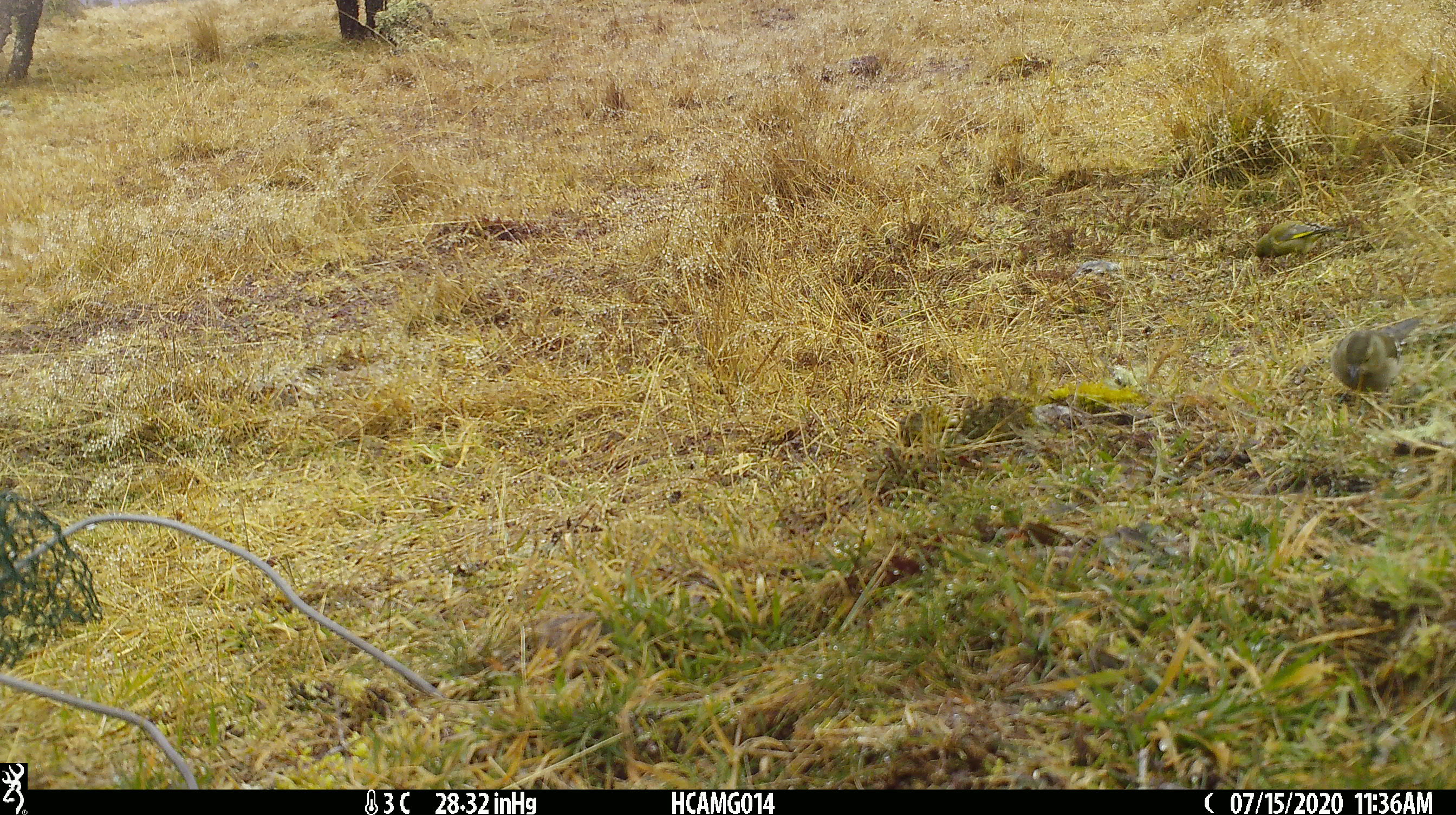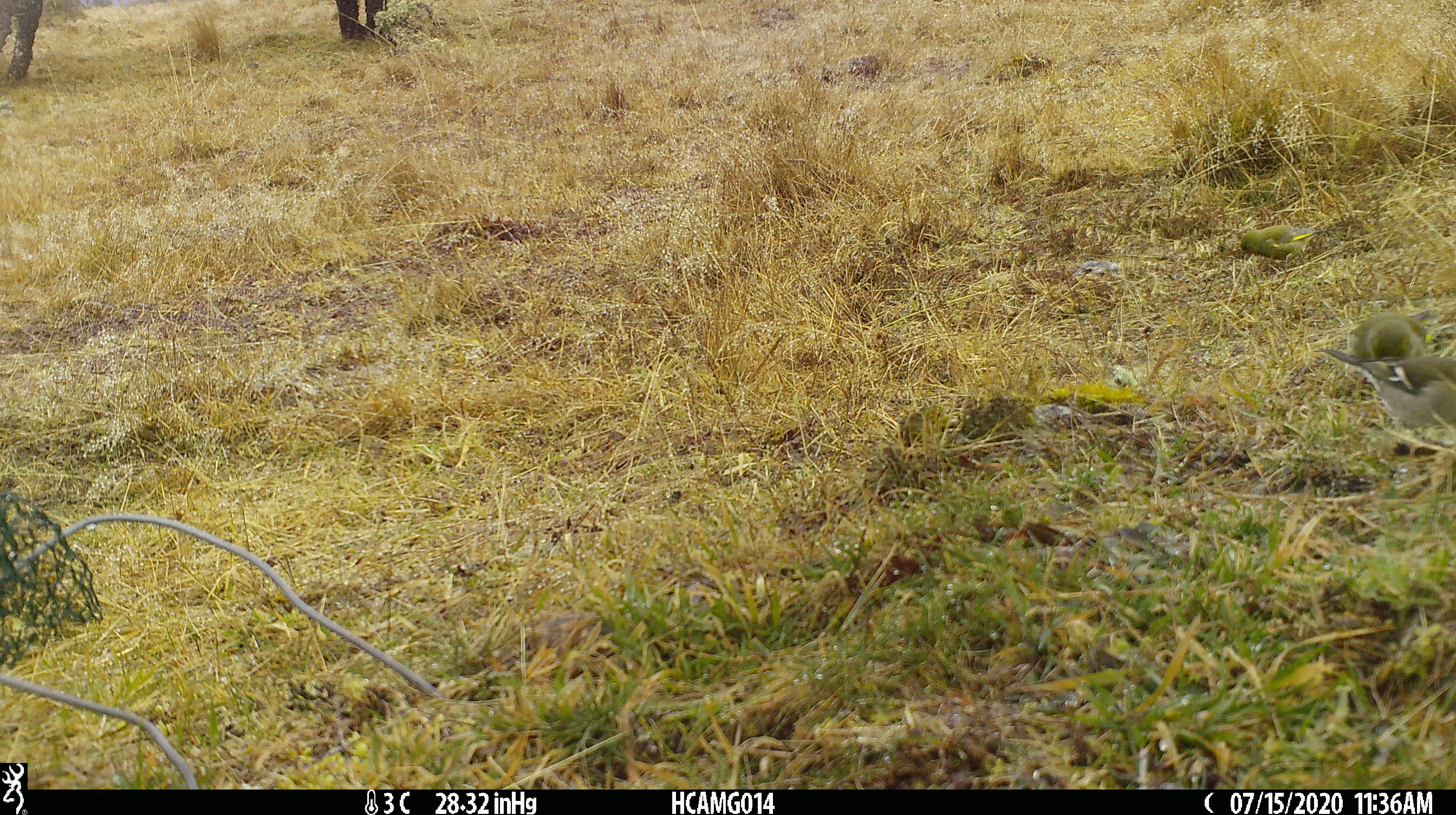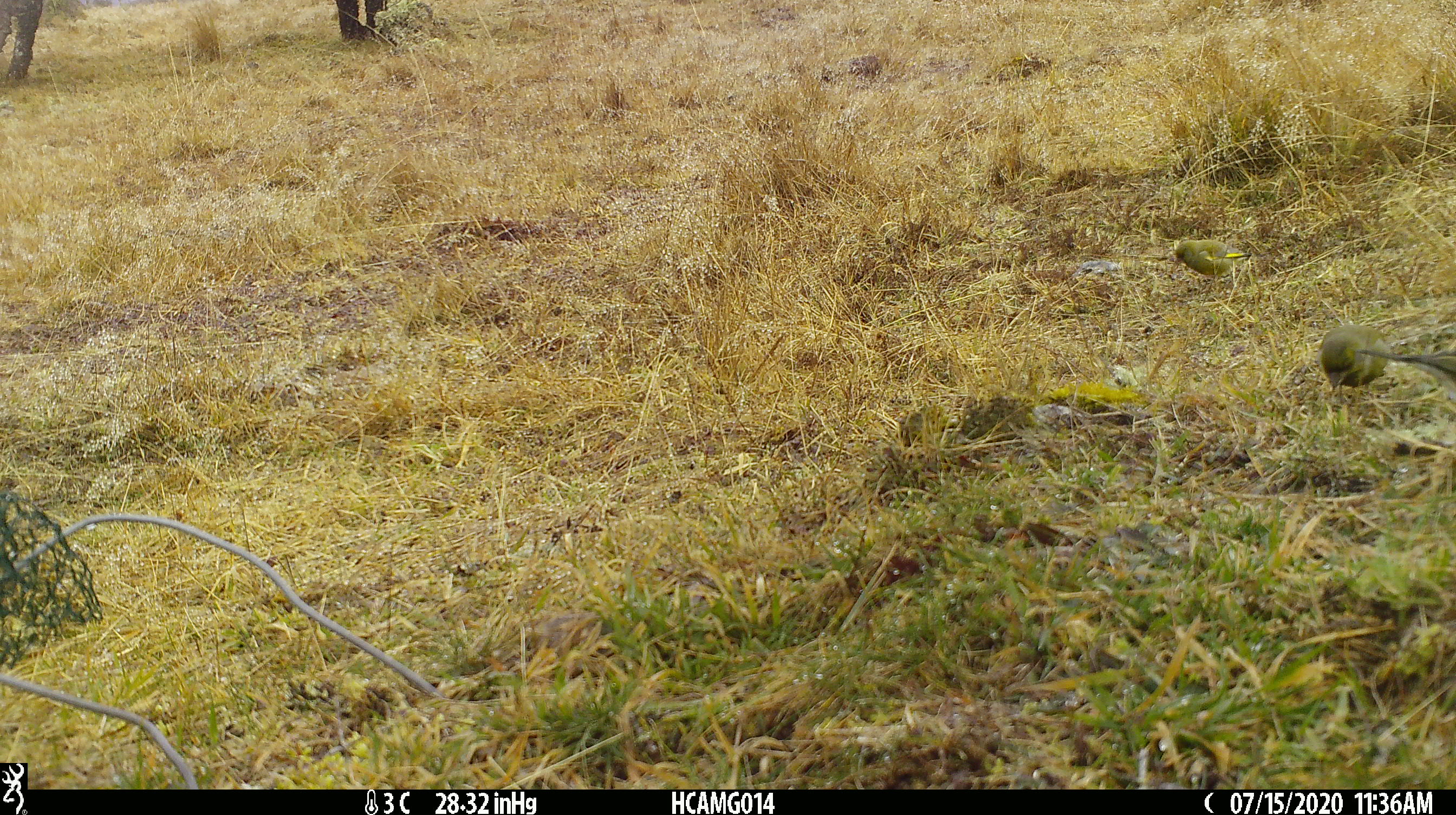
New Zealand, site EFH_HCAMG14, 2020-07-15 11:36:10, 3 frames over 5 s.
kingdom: Animalia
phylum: Chordata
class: Aves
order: Passeriformes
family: Fringillidae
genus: Chloris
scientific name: Chloris chloris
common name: greenfinch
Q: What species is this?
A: Greenfinch (Chloris chloris).